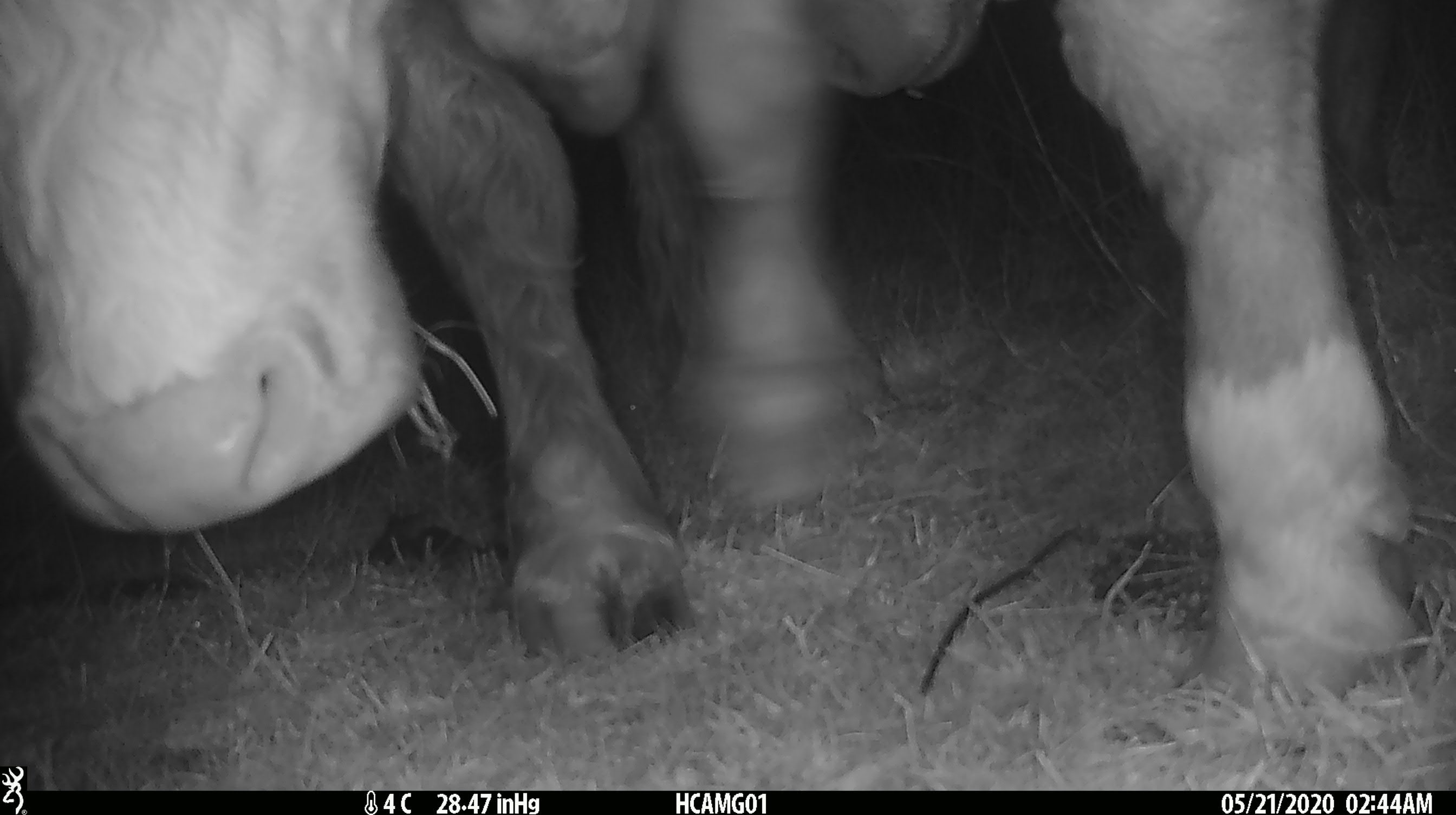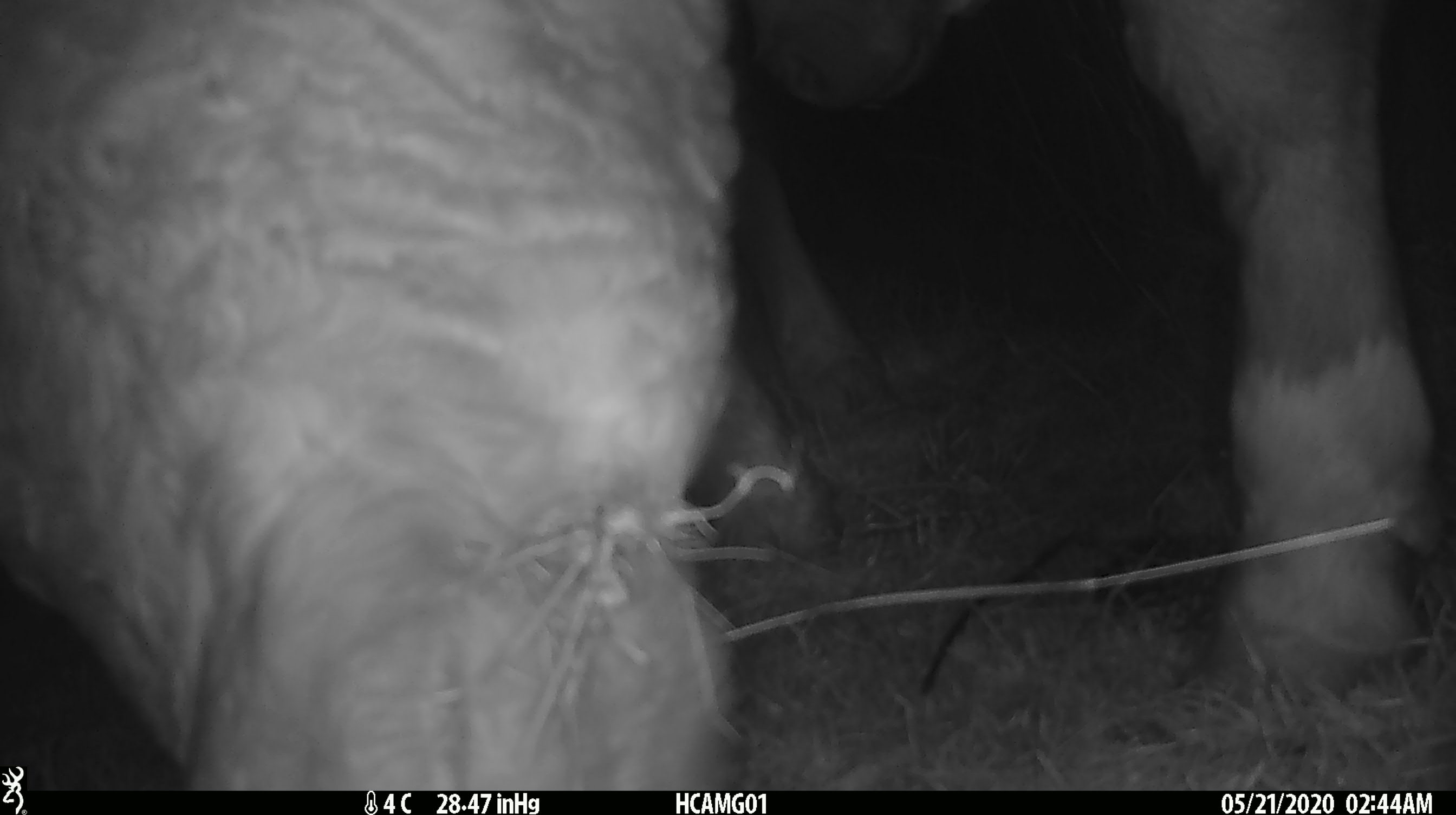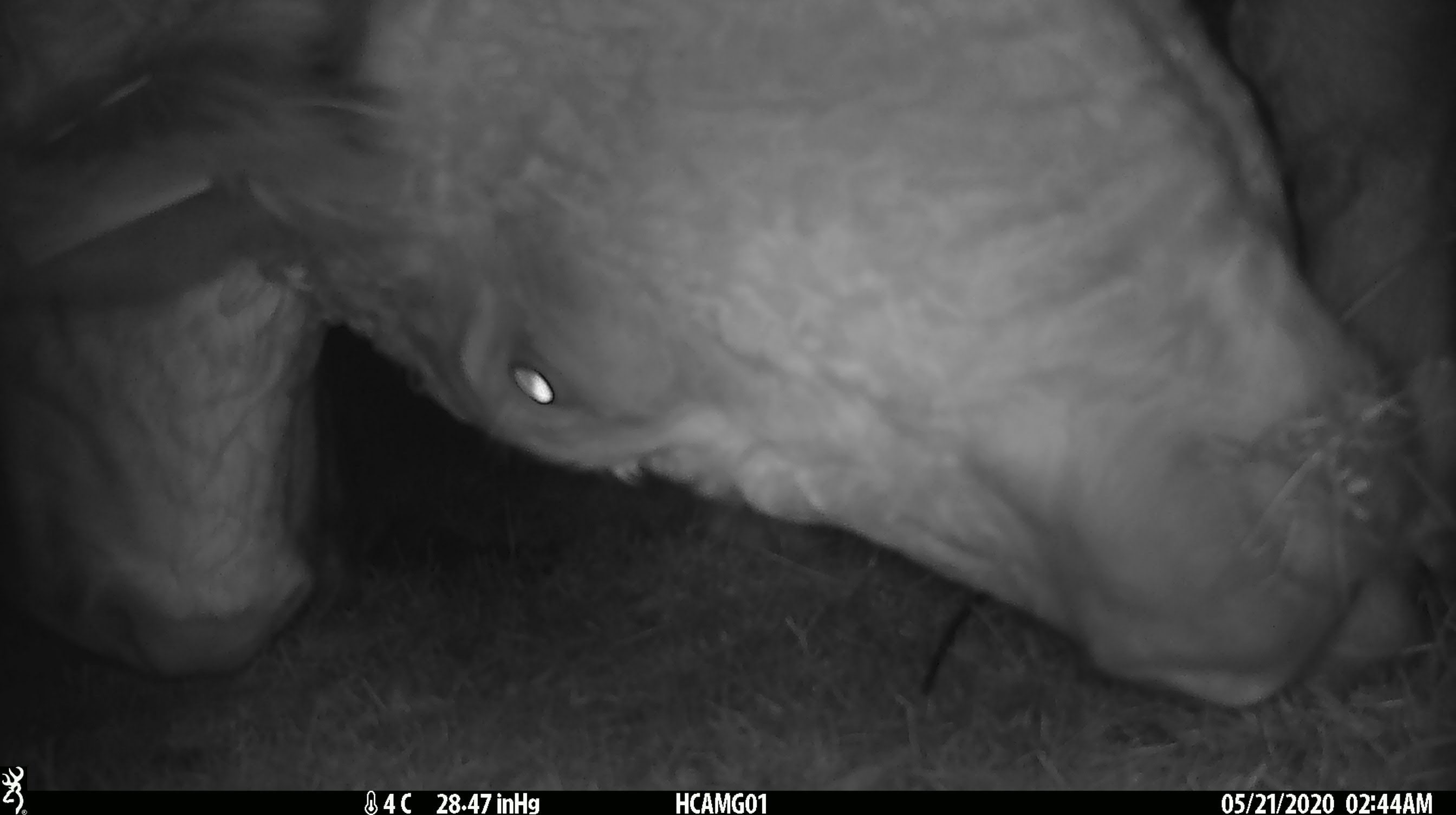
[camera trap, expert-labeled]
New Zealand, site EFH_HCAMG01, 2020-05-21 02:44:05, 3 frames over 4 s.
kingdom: Animalia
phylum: Chordata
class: Mammalia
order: Artiodactyla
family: Bovidae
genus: Bos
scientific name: Bos taurus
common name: domestic cow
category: cow